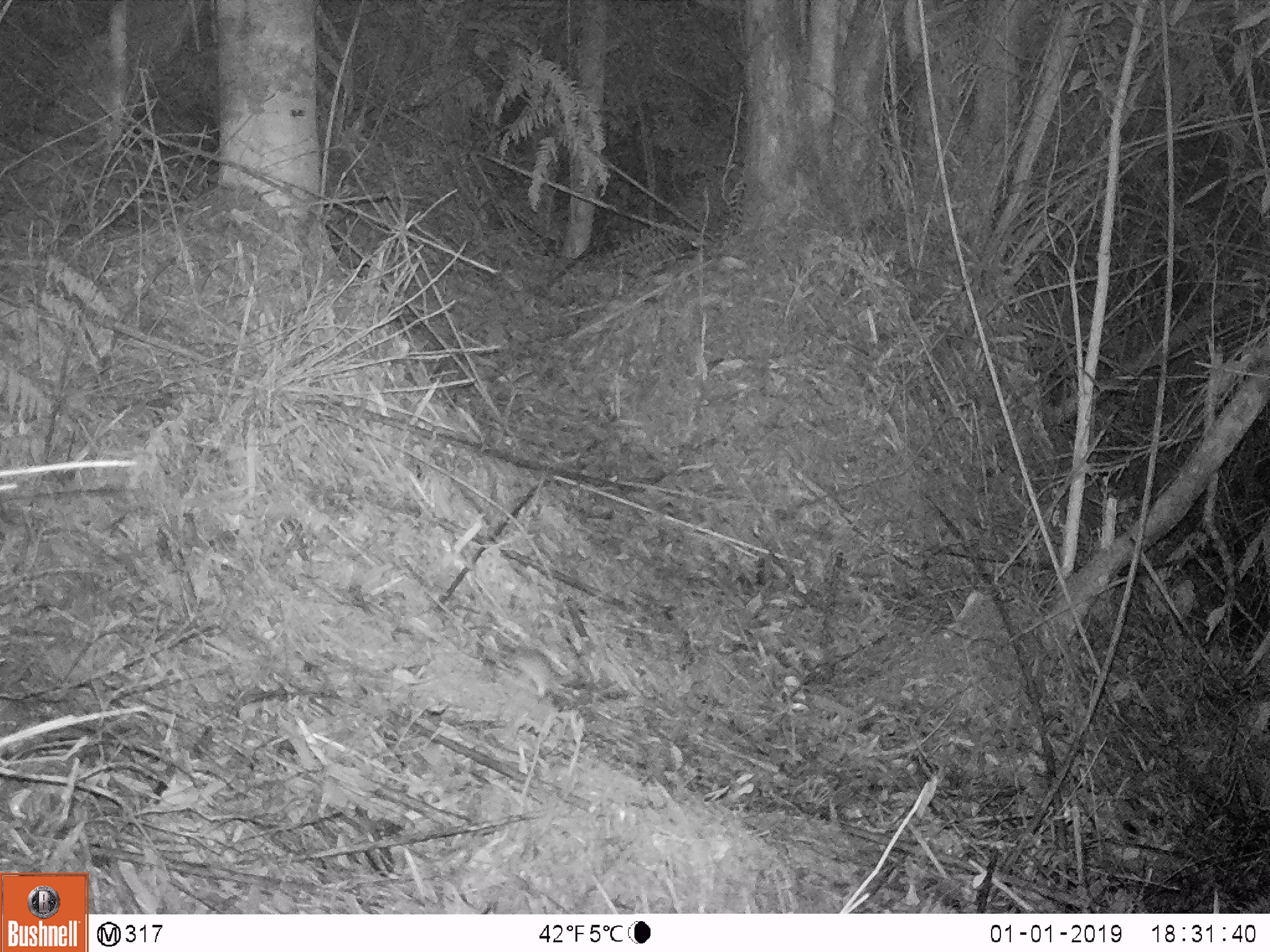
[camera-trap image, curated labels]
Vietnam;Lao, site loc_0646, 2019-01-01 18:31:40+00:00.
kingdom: Animalia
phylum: Chordata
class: Mammalia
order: Rodentia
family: Muridae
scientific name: Muridae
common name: old-world mice and rats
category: unidentified murid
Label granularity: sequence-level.